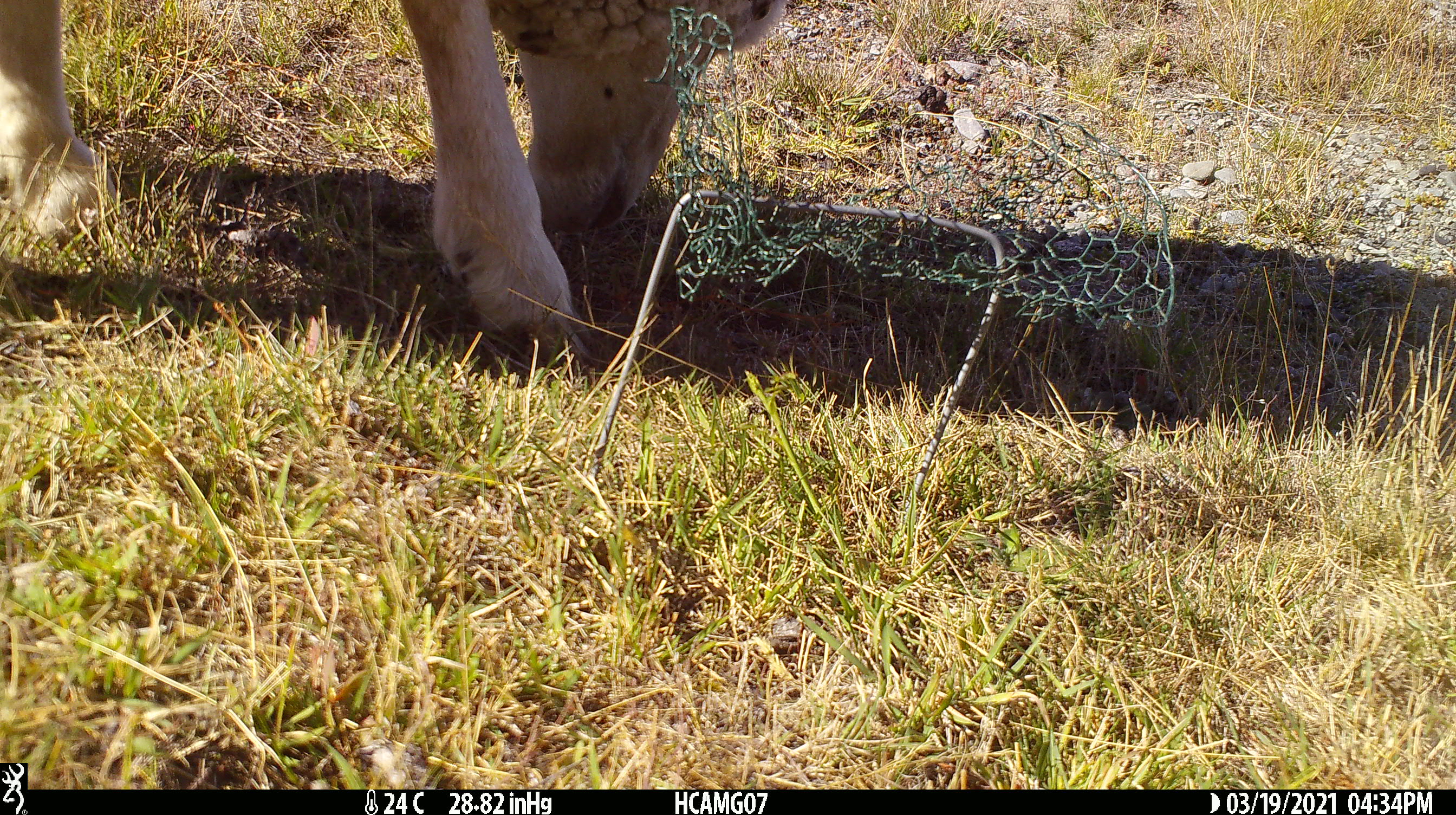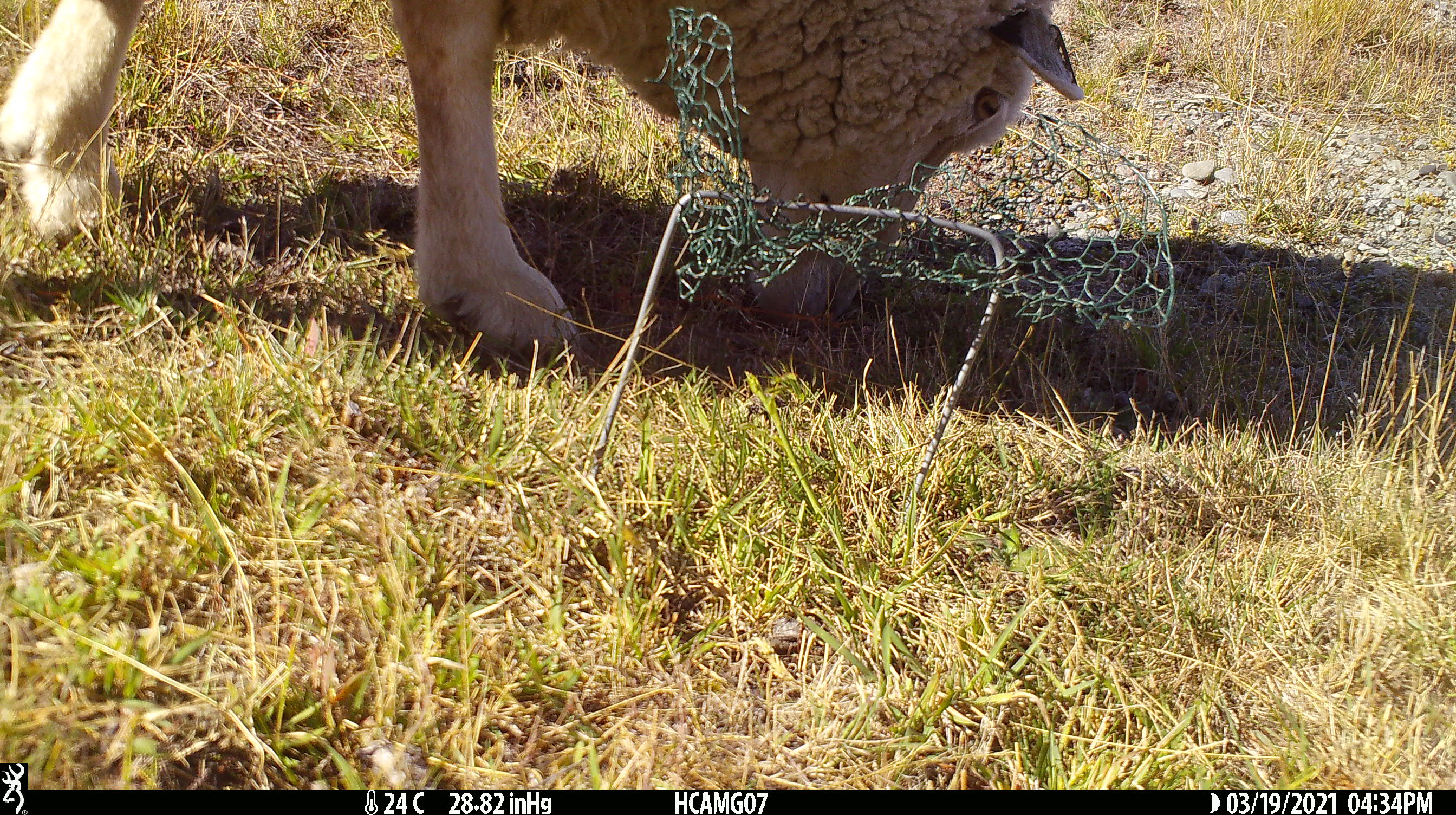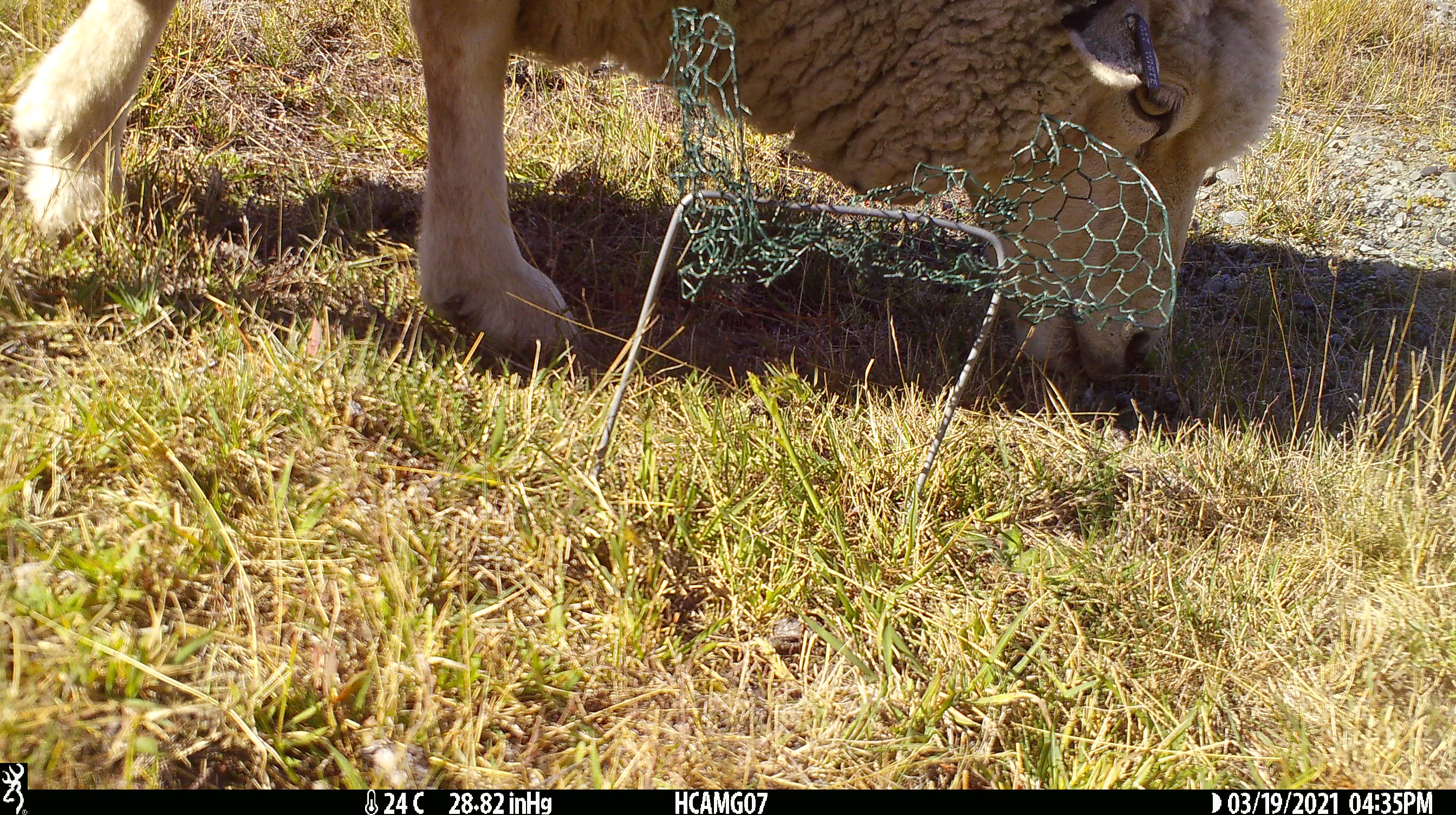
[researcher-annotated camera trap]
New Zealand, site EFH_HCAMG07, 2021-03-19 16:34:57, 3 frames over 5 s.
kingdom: Animalia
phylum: Chordata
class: Mammalia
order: Artiodactyla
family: Bovidae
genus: Ovis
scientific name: Ovis aries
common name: domestic sheep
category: sheep